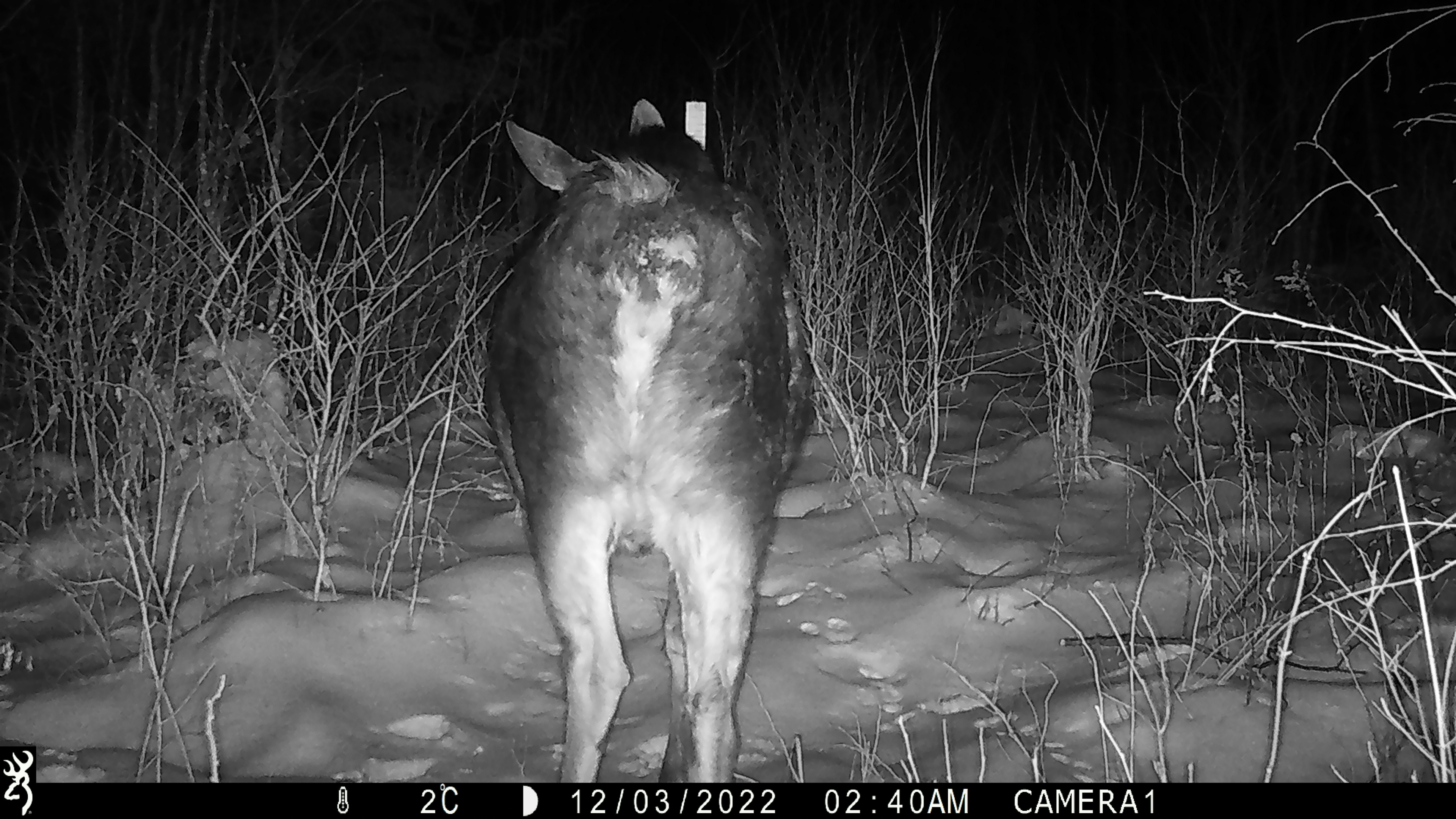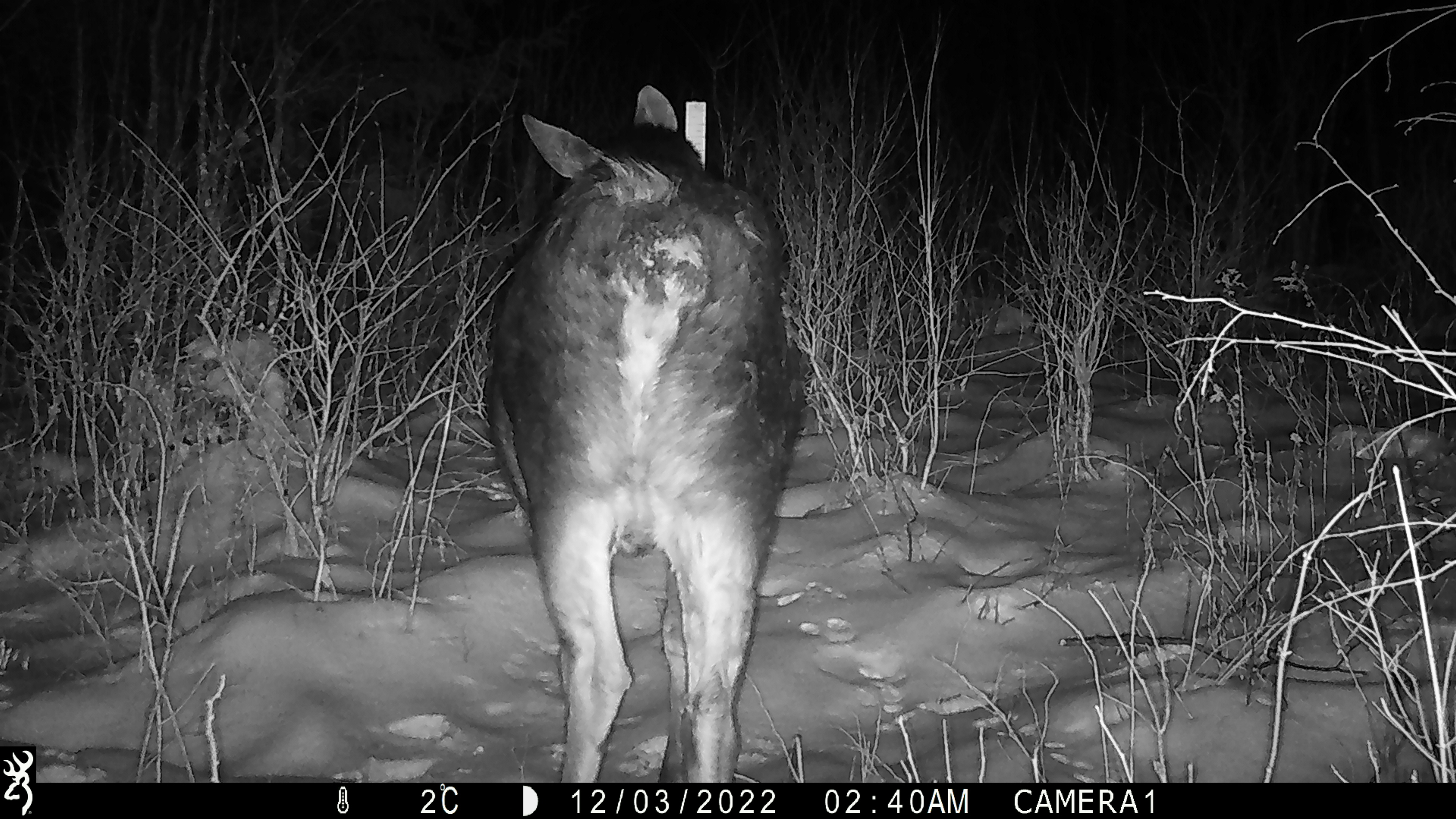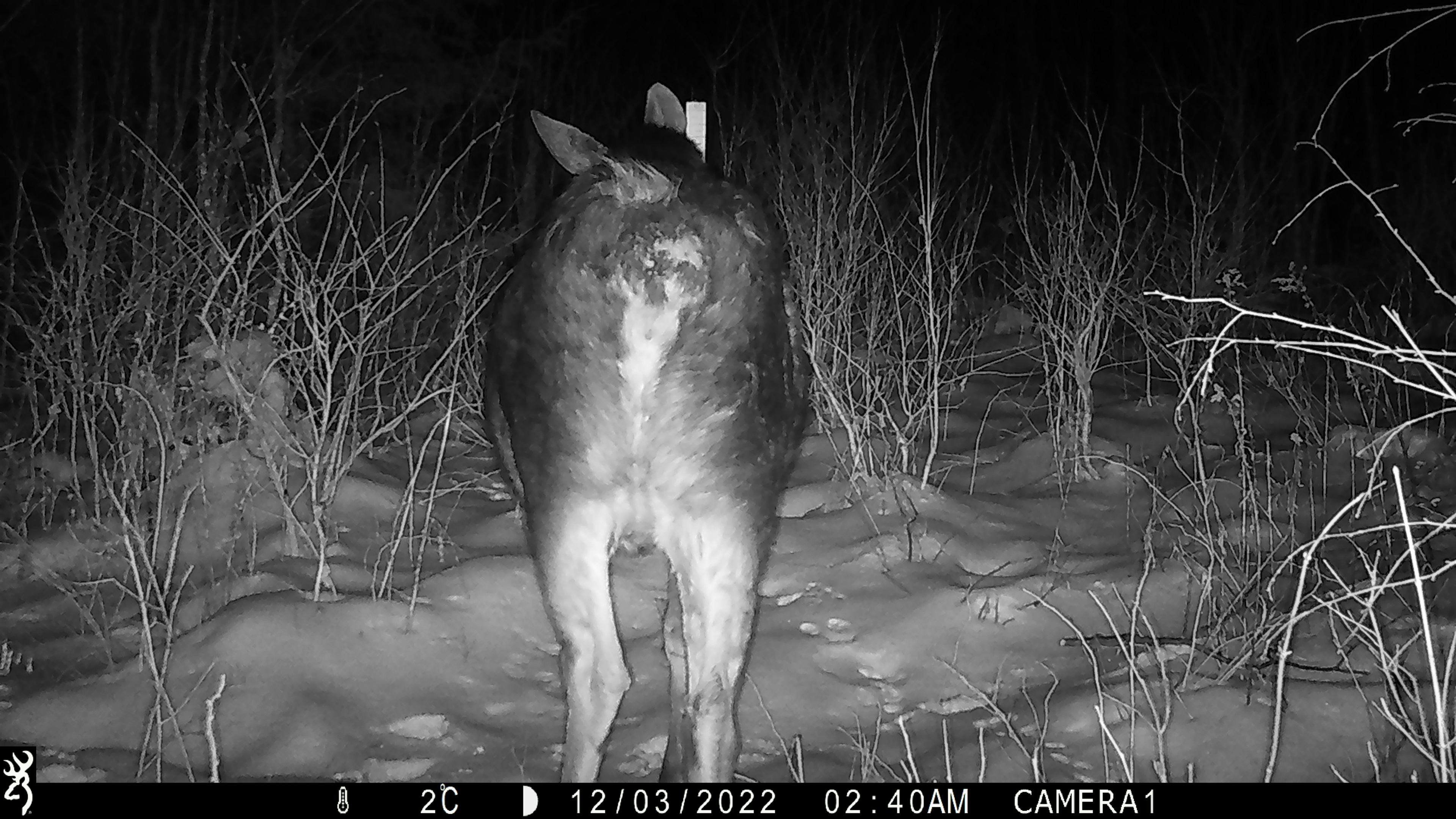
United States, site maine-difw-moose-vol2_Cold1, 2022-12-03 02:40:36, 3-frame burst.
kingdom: Animalia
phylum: Chordata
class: Mammalia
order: Artiodactyla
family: Cervidae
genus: Alces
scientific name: Alces alces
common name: moose